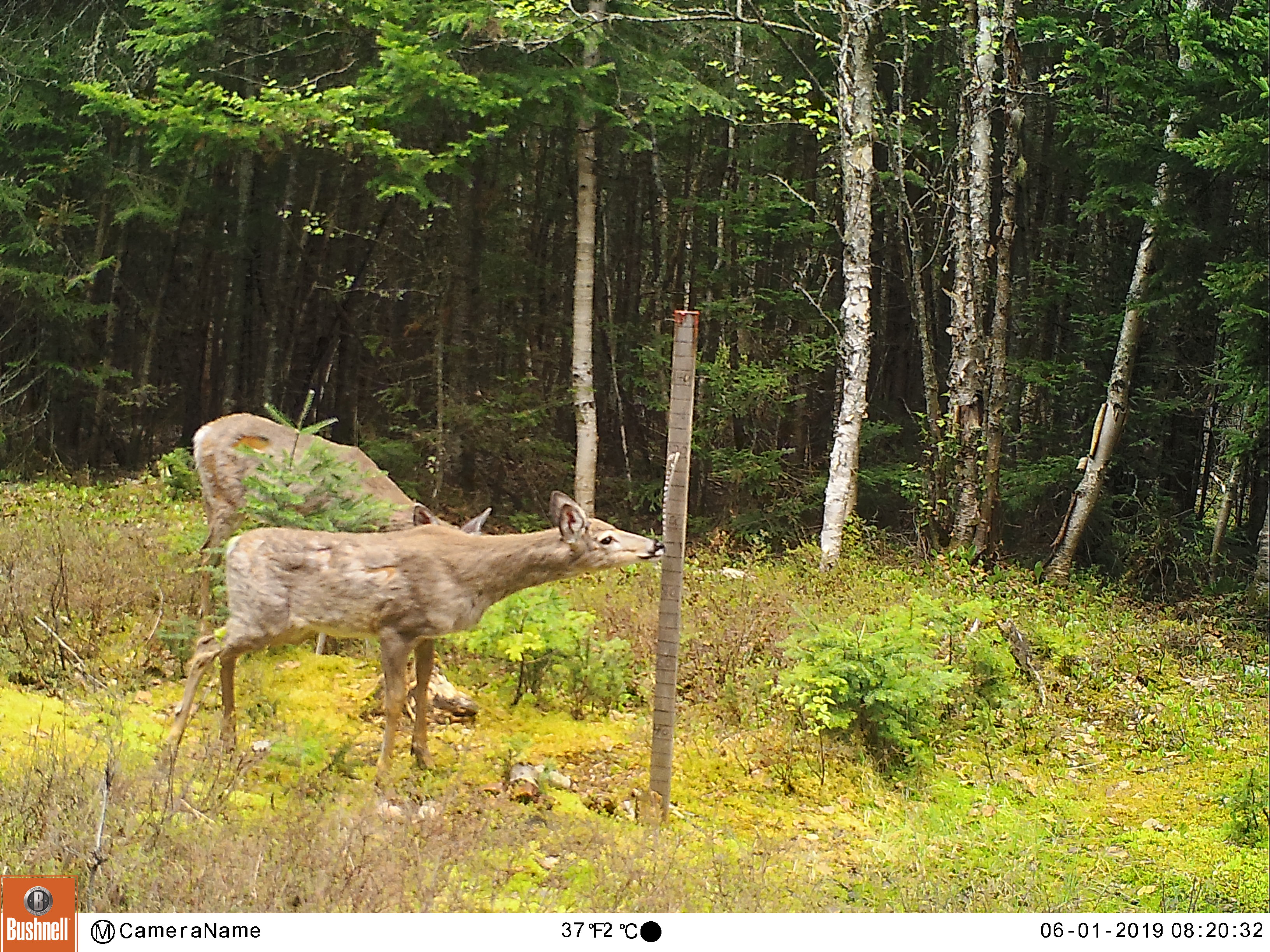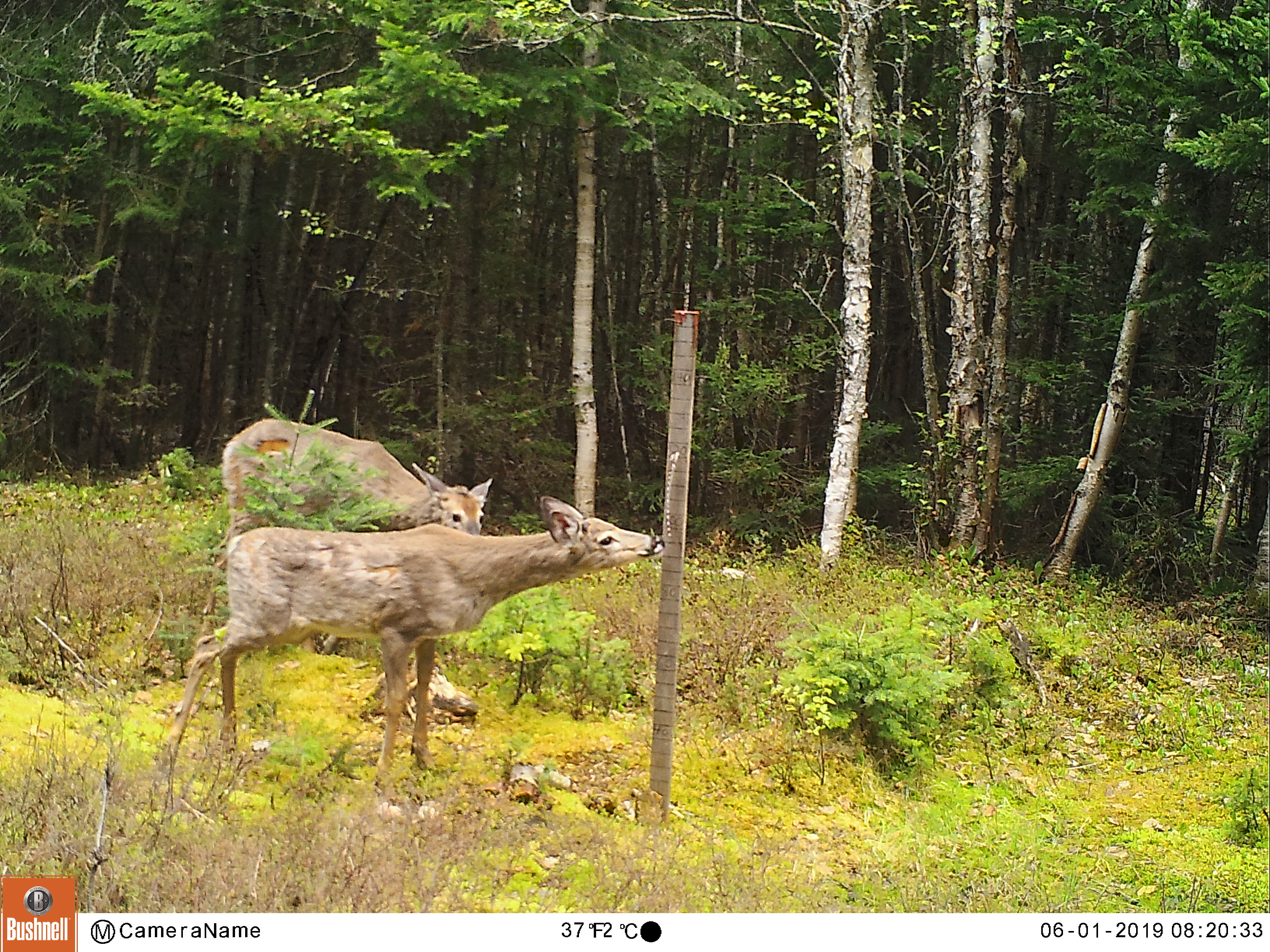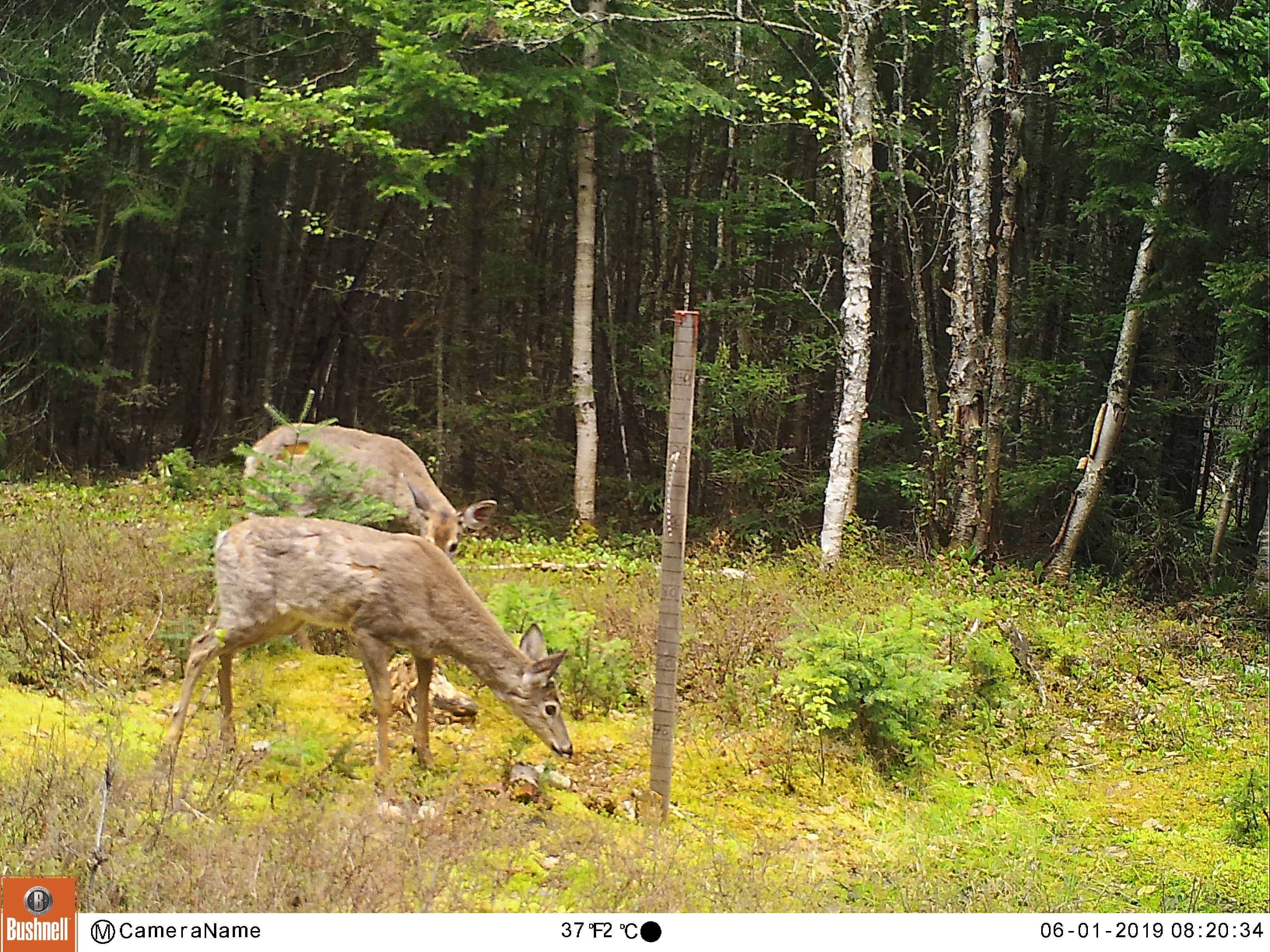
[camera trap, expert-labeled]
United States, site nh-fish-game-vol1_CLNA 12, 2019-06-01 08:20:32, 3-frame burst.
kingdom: Animalia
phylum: Chordata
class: Mammalia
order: Artiodactyla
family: Cervidae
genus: Odocoileus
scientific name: Odocoileus virginianus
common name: white-tailed deer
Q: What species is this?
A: White-tailed deer (Odocoileus virginianus).